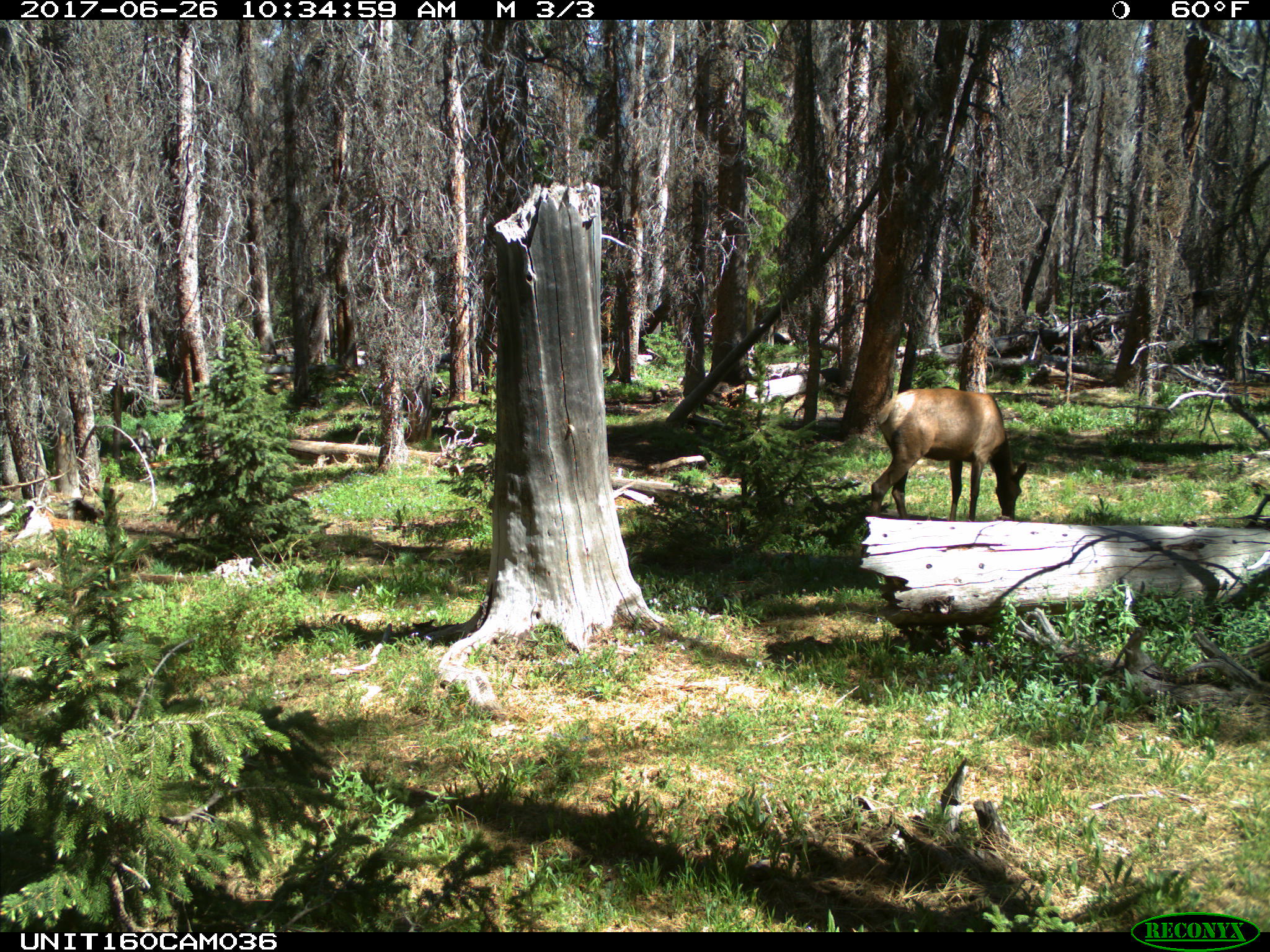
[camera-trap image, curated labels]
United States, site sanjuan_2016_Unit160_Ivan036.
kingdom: Animalia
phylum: Chordata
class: Mammalia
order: Artiodactyla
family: Cervidae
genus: Cervus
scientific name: Cervus elaphus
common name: red deer